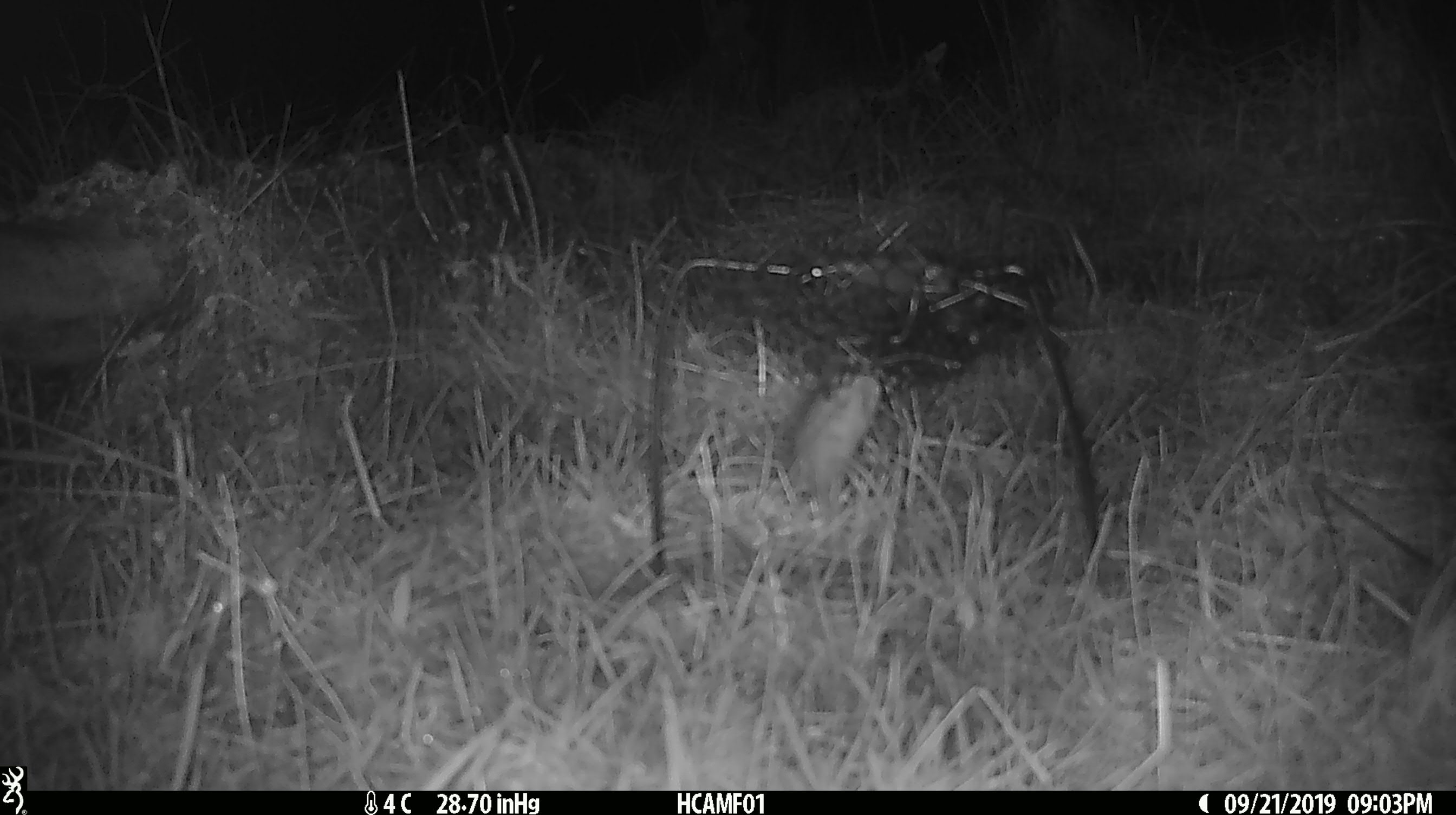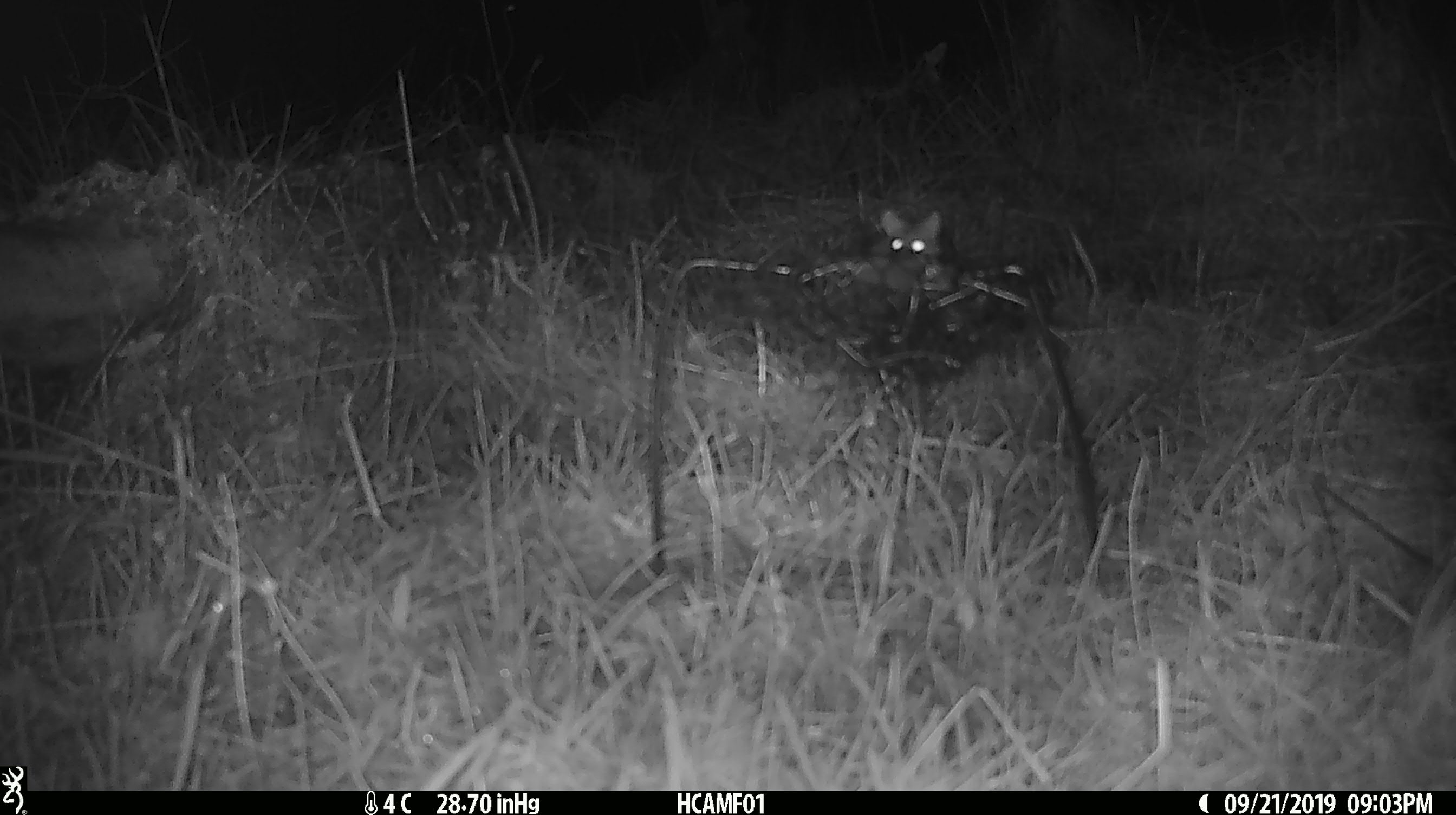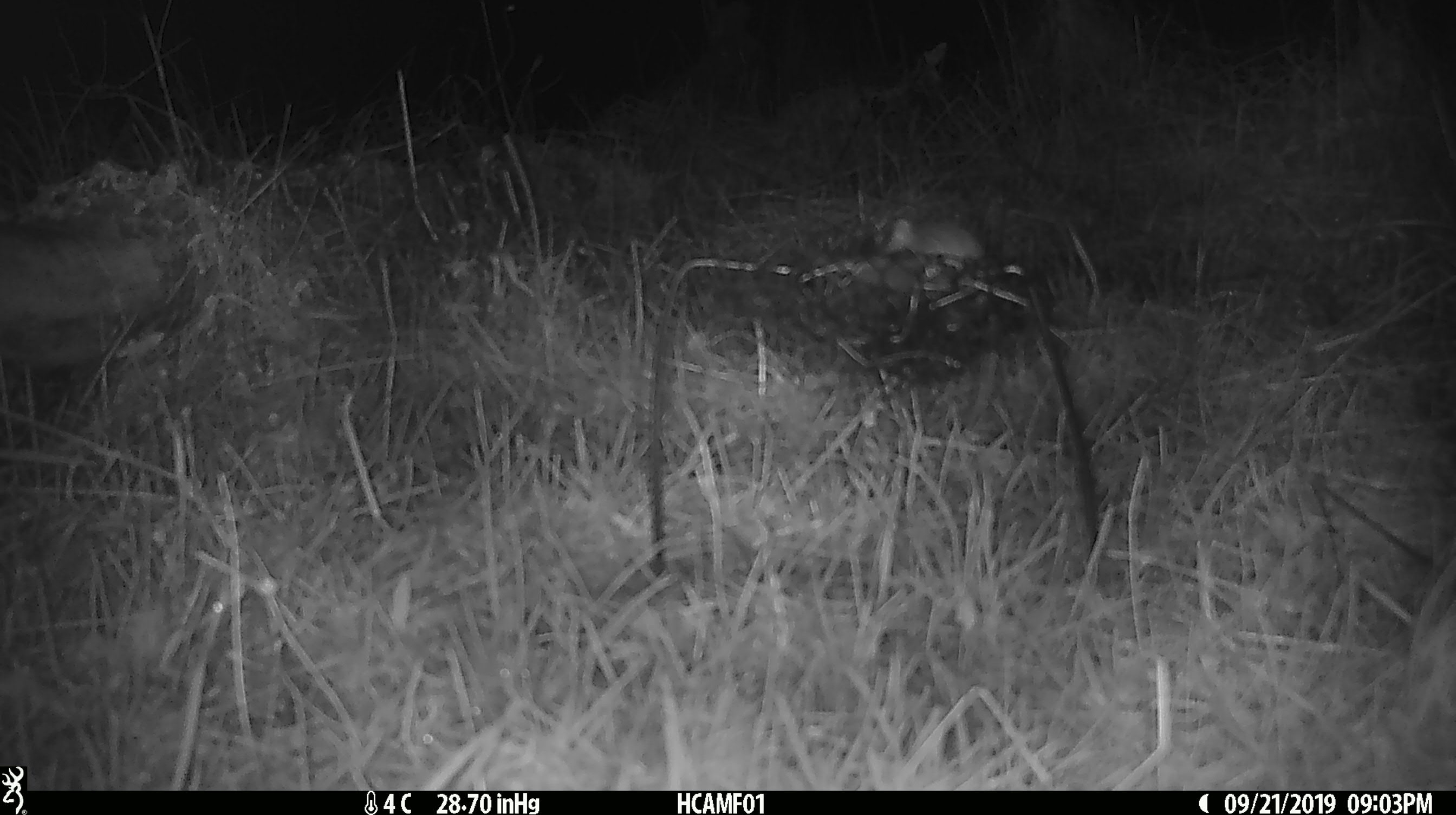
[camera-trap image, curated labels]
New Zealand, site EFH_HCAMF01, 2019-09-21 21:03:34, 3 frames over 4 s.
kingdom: Animalia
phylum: Chordata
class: Mammalia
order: Rodentia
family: Muridae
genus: Mus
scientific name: Mus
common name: mouse